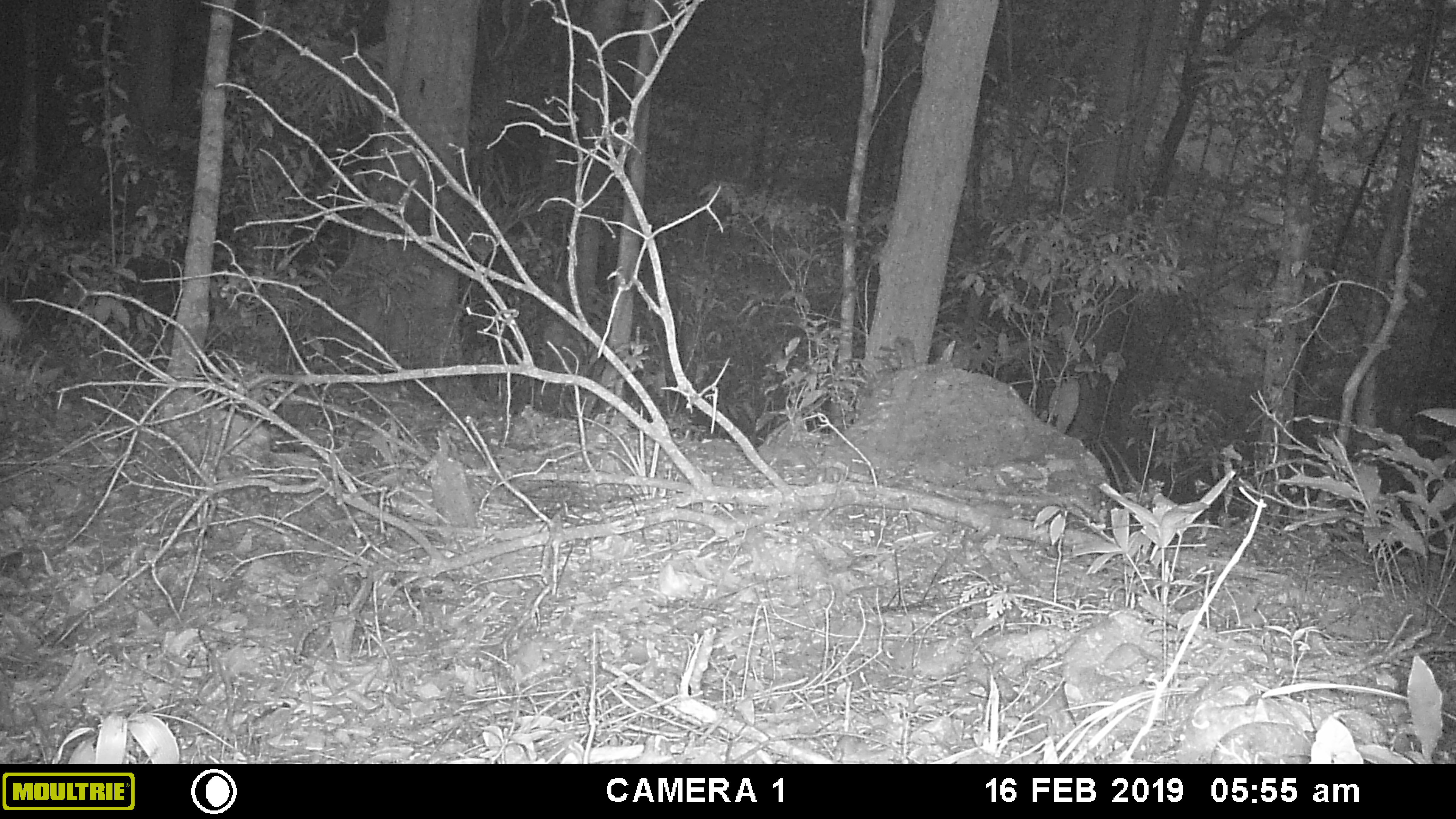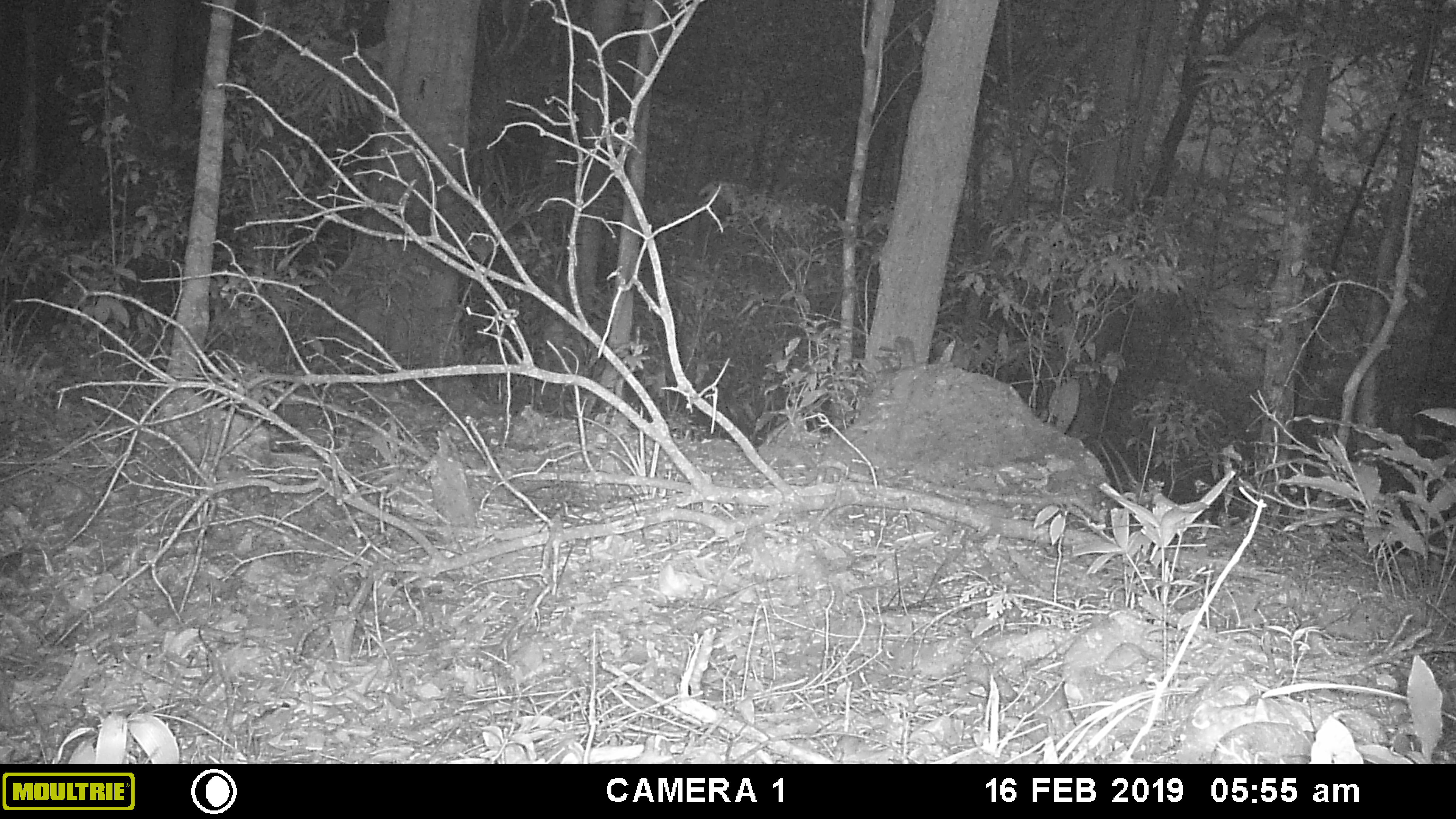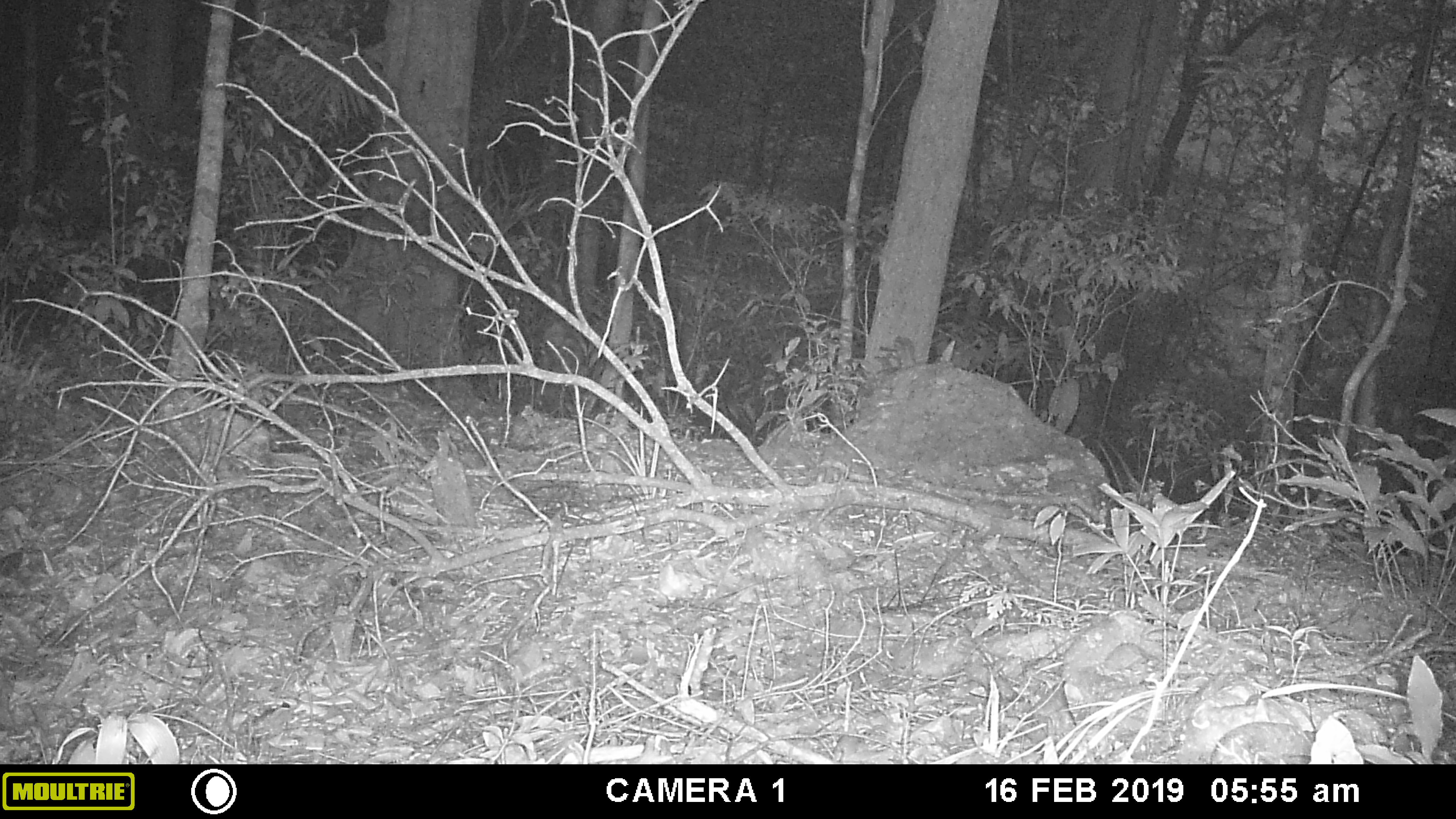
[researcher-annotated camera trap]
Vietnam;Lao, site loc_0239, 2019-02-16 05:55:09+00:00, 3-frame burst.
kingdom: Animalia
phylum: Chordata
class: Mammalia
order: Artiodactyla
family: Cervidae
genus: Muntiacus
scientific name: Muntiacus vuquangensis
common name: large-antlered muntjac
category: large antlered muntjac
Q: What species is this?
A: Large antlered muntjac (large-antlered muntjac) (Muntiacus vuquangensis).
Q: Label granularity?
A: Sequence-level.